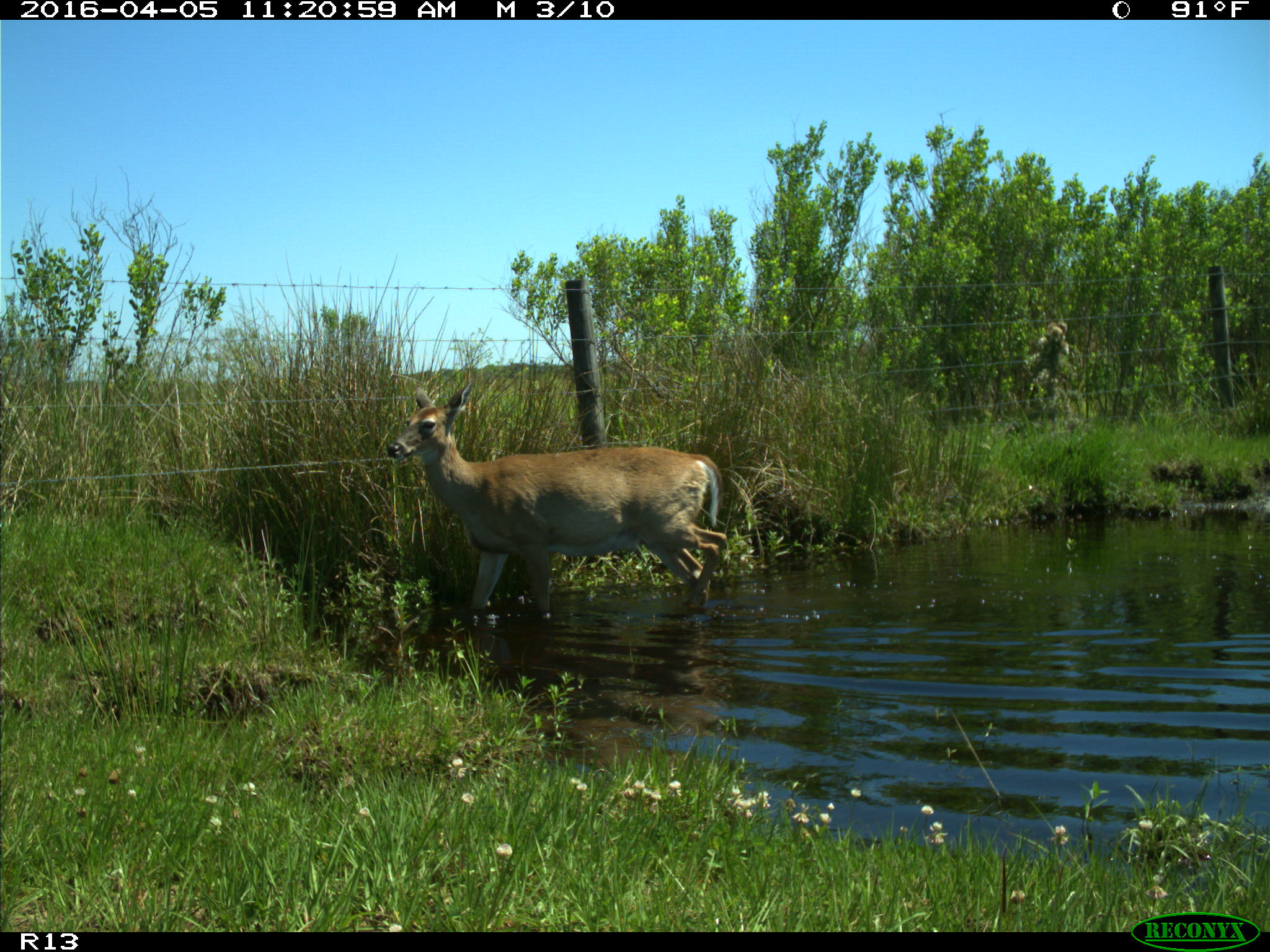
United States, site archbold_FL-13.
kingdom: Animalia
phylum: Chordata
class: Mammalia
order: Artiodactyla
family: Cervidae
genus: Odocoileus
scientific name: Odocoileus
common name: deer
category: unidentified deer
Unidentified deer (deer) (Odocoileus).